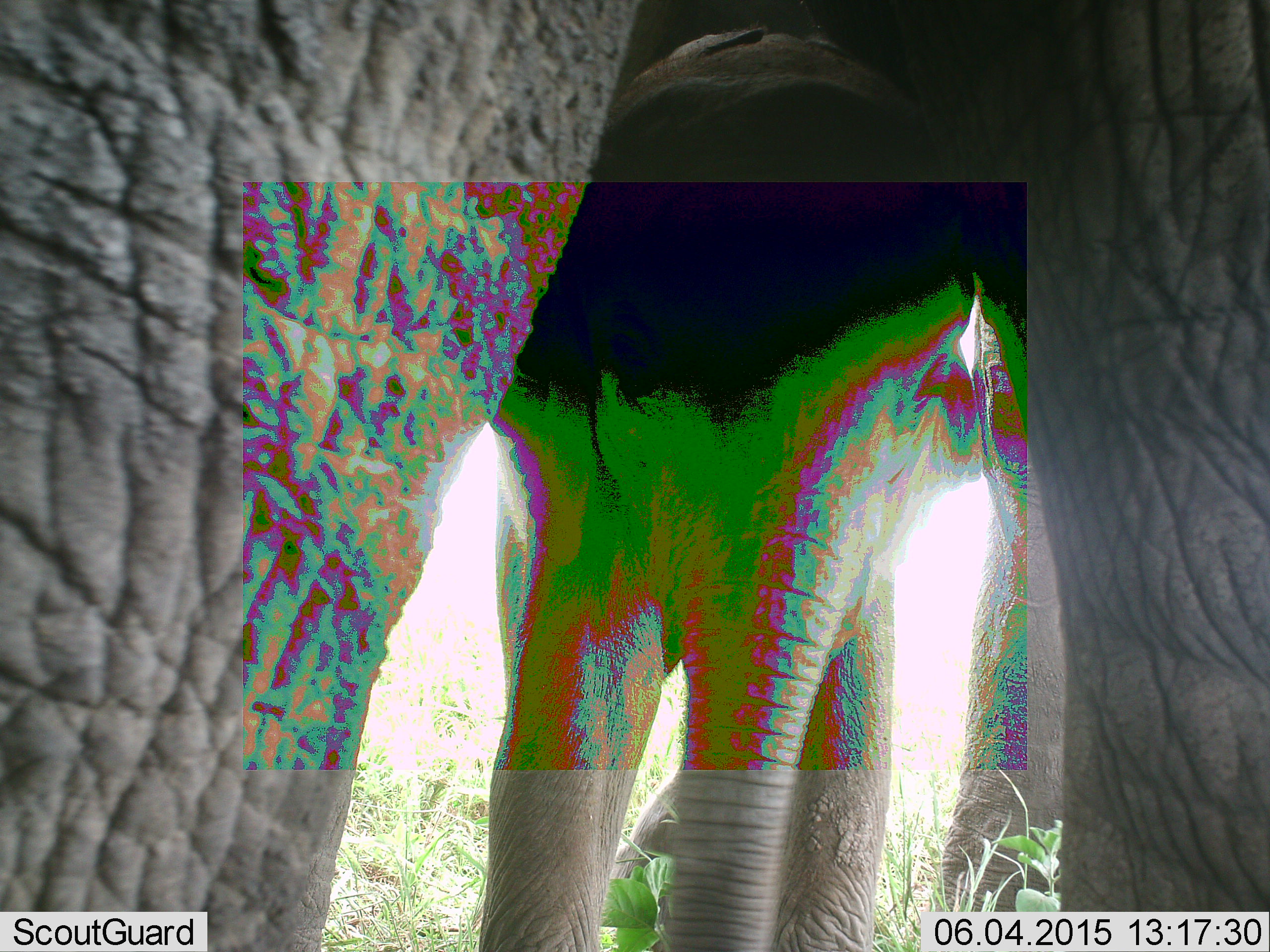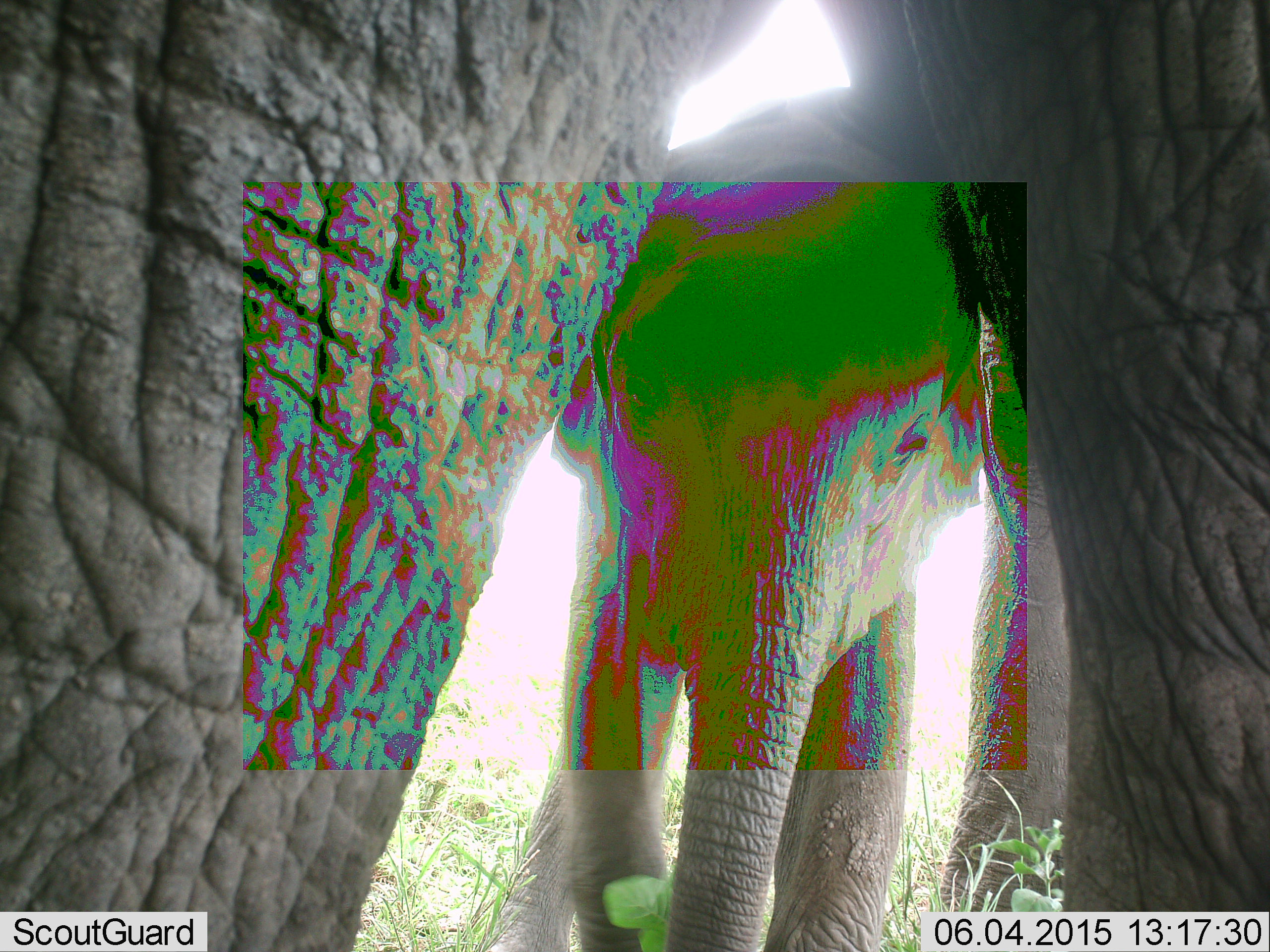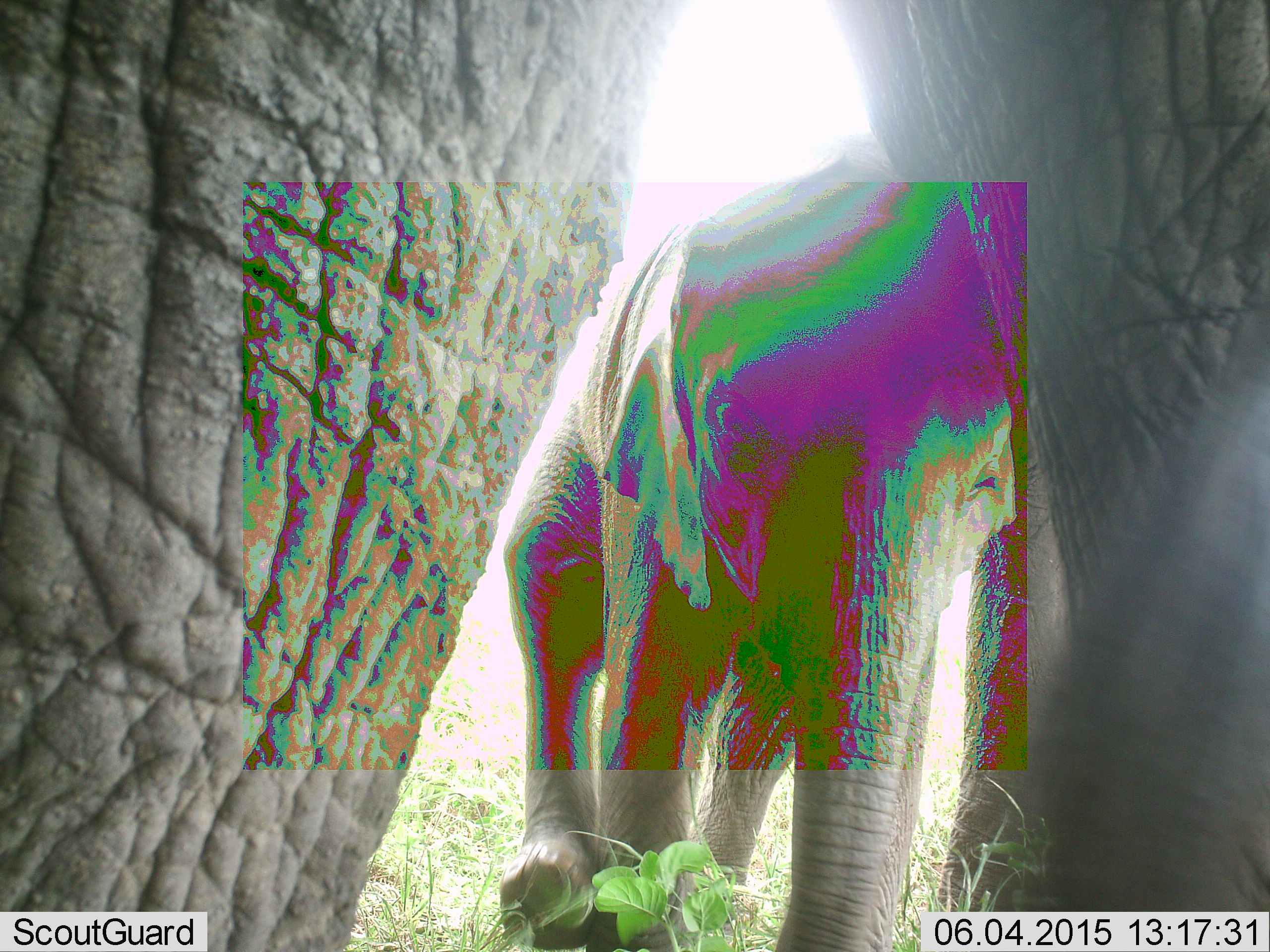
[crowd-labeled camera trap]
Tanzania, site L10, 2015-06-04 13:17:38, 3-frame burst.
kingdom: Animalia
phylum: Chordata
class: Mammalia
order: Proboscidea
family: Elephantidae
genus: Loxodonta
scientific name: Loxodonta africana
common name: african bush elephant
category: elephant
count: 2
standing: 100%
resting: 0%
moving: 30%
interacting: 0%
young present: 80%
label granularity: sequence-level